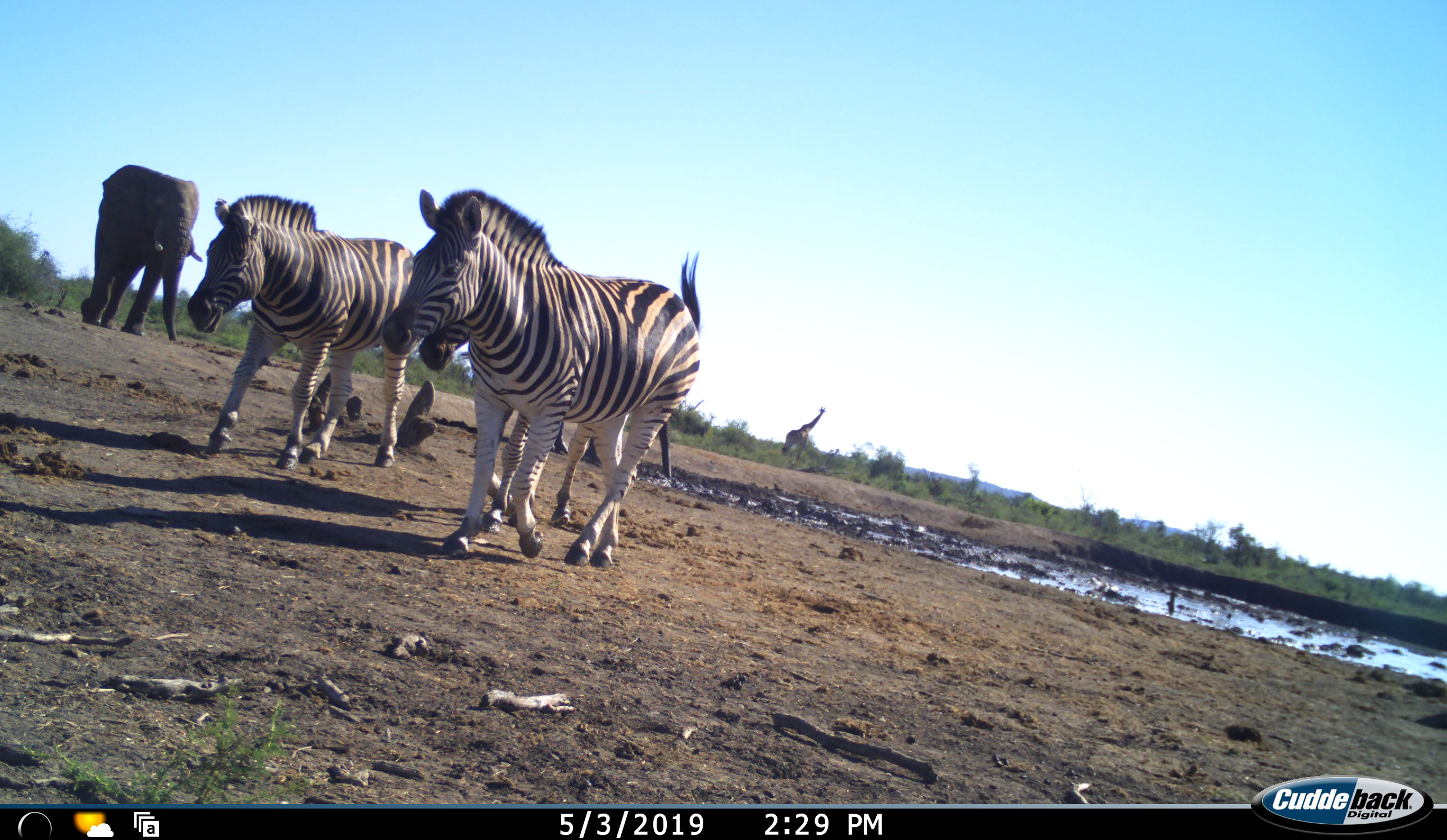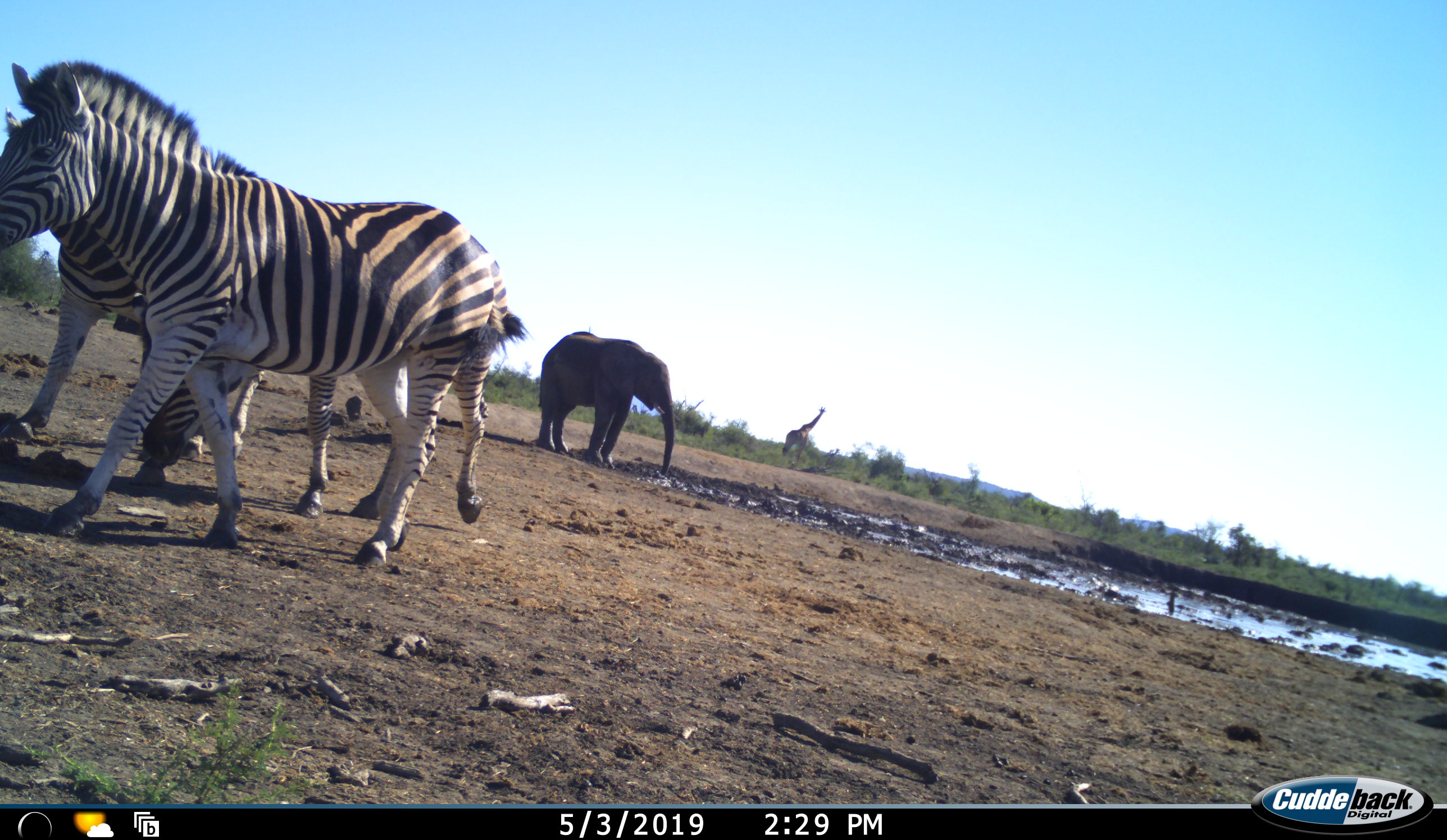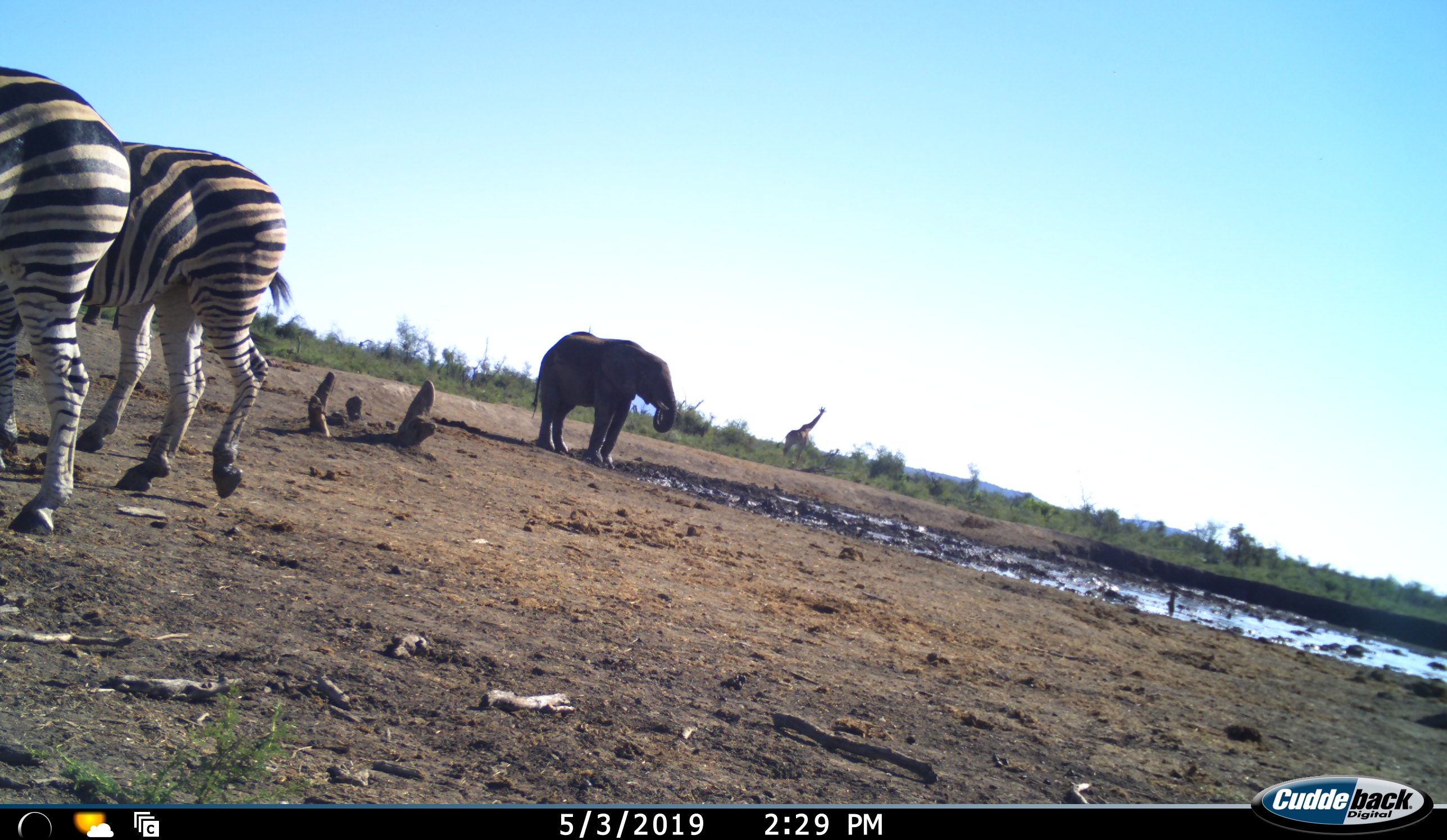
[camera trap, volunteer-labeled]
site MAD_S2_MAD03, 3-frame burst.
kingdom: Animalia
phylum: Chordata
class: Mammalia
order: Proboscidea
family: Elephantidae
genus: Loxodonta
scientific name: Loxodonta africana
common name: african bush elephant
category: elephant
Elephant (african bush elephant) (Loxodonta africana), count 2. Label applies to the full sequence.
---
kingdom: Animalia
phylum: Chordata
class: Mammalia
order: Artiodactyla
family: Giraffidae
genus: Giraffa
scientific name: Giraffa camelopardalis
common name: giraffe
Giraffe (Giraffa camelopardalis), count 1. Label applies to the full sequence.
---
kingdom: Animalia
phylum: Chordata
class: Mammalia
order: Perissodactyla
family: Equidae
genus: Equus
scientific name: Equus quagga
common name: plains zebra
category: zebraplains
Zebraplains (plains zebra) (Equus quagga), count 3. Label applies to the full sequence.